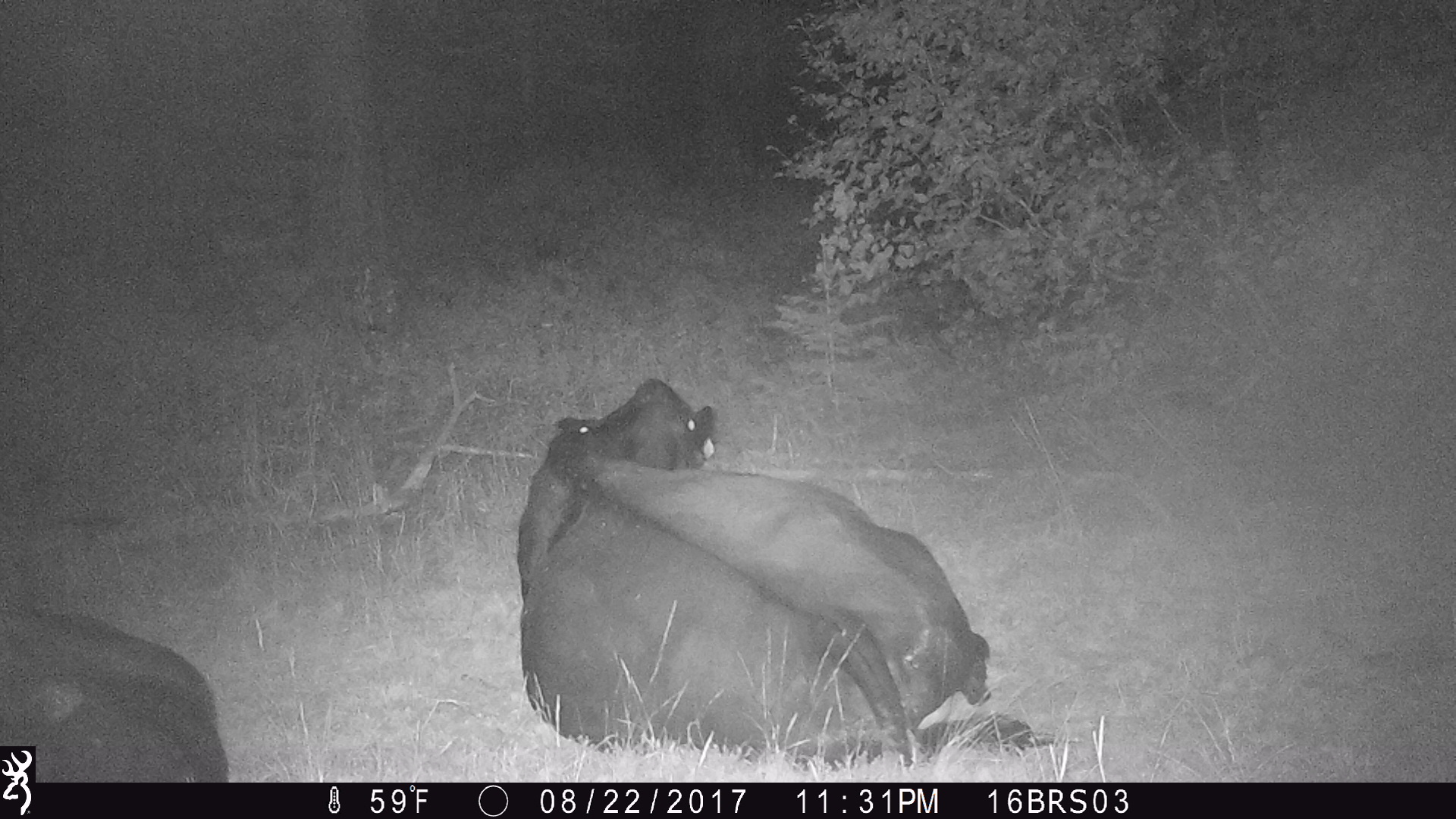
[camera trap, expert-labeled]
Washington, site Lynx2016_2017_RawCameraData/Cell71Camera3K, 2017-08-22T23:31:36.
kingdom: Animalia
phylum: Chordata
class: Mammalia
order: Artiodactyla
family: Bovidae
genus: Bos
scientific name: Bos taurus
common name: domestic cattle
Domestic cattle (Bos taurus). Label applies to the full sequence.